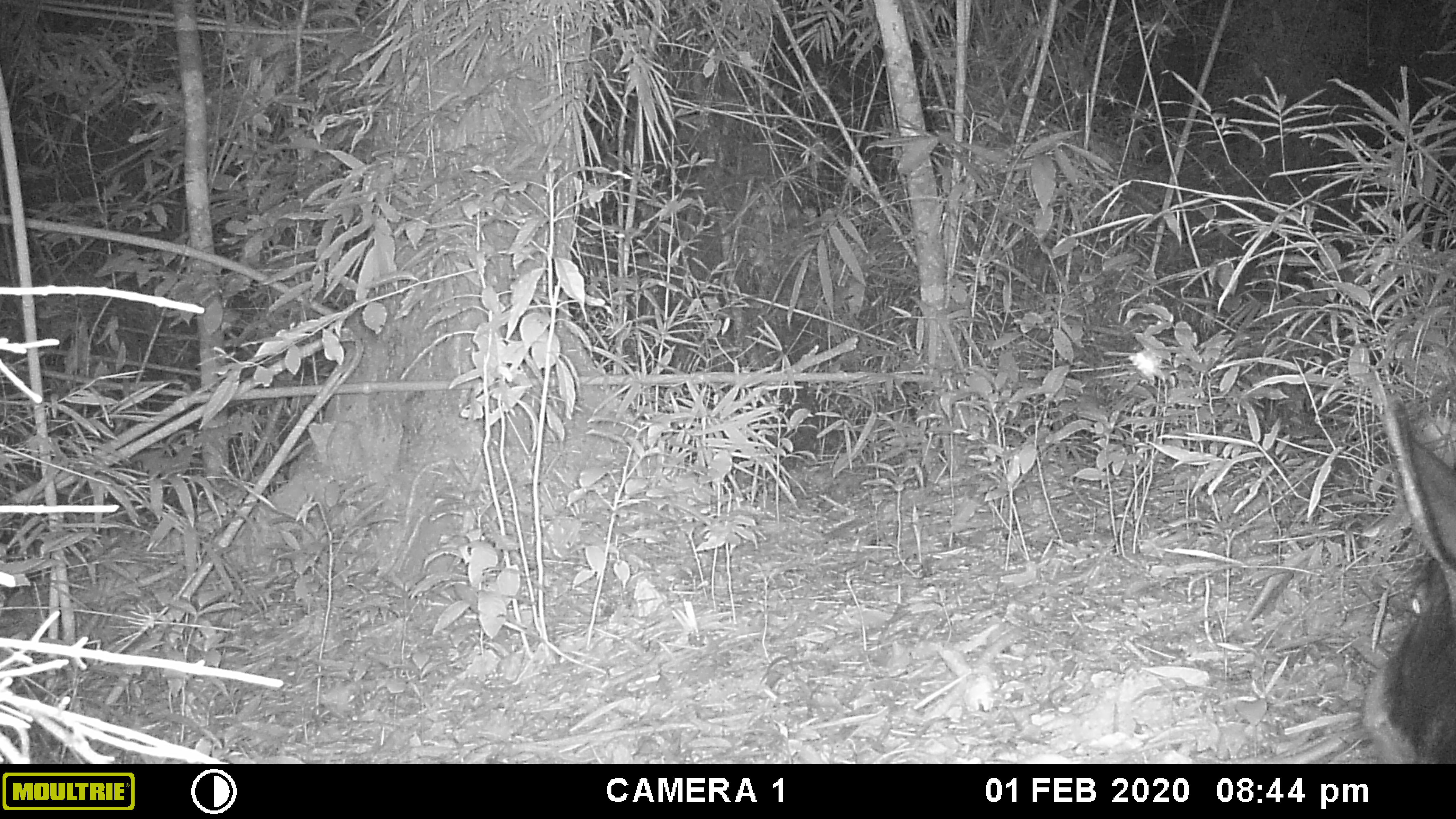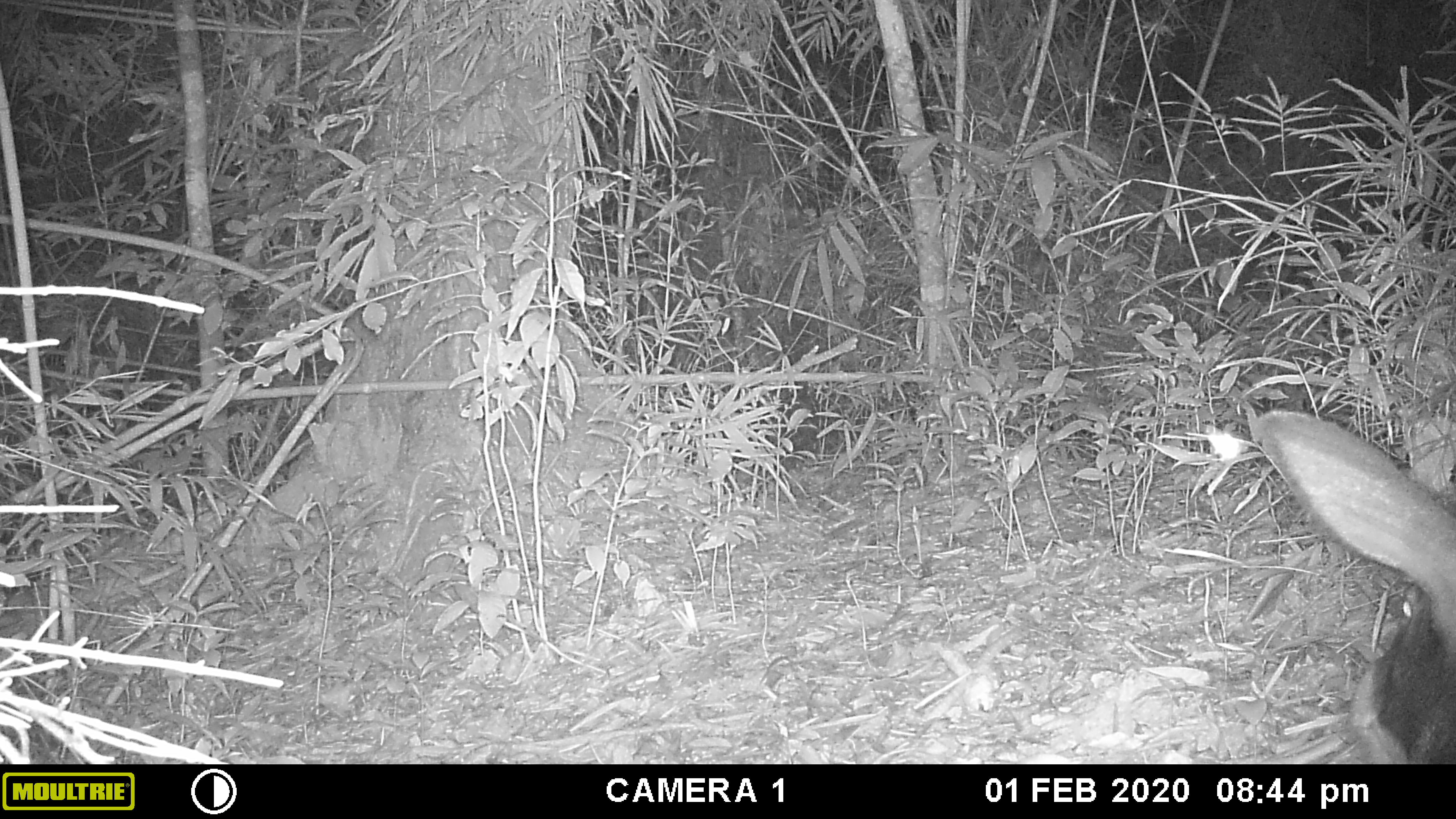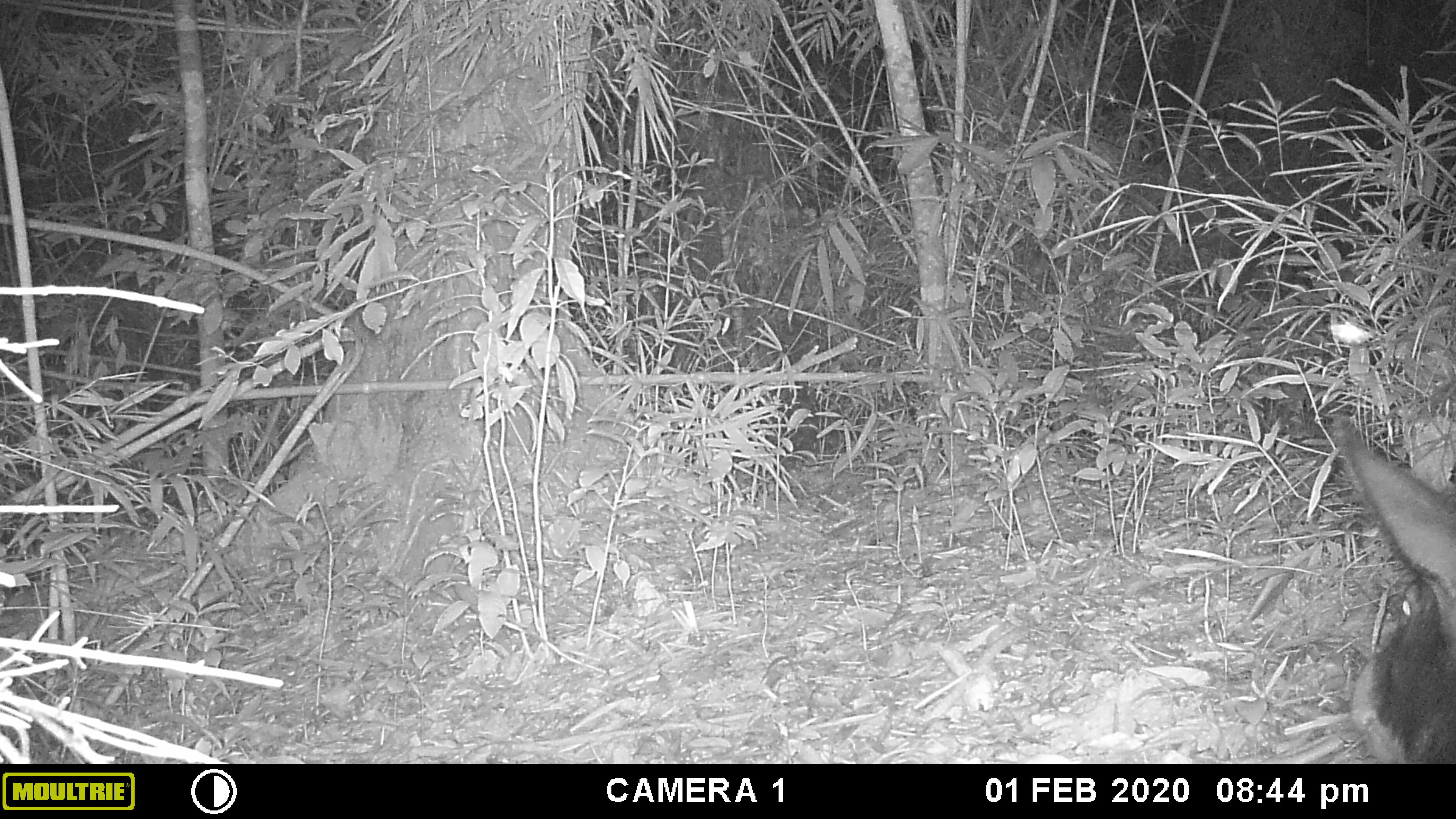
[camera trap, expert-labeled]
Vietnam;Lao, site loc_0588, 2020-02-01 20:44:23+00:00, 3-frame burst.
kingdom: Animalia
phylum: Chordata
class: Mammalia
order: Artiodactyla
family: Bovidae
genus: Capricornis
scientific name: Capricornis sumatraensis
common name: chinese serow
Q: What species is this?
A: Chinese serow (Capricornis sumatraensis).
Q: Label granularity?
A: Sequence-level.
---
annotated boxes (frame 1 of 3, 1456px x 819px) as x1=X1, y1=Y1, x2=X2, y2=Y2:
chinese serow: x1=1349, y1=399, x2=1454, y2=764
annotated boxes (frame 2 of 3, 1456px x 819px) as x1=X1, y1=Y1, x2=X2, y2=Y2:
chinese serow: x1=1248, y1=400, x2=1454, y2=765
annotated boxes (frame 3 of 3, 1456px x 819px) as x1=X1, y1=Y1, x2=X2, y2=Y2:
chinese serow: x1=1311, y1=401, x2=1454, y2=766